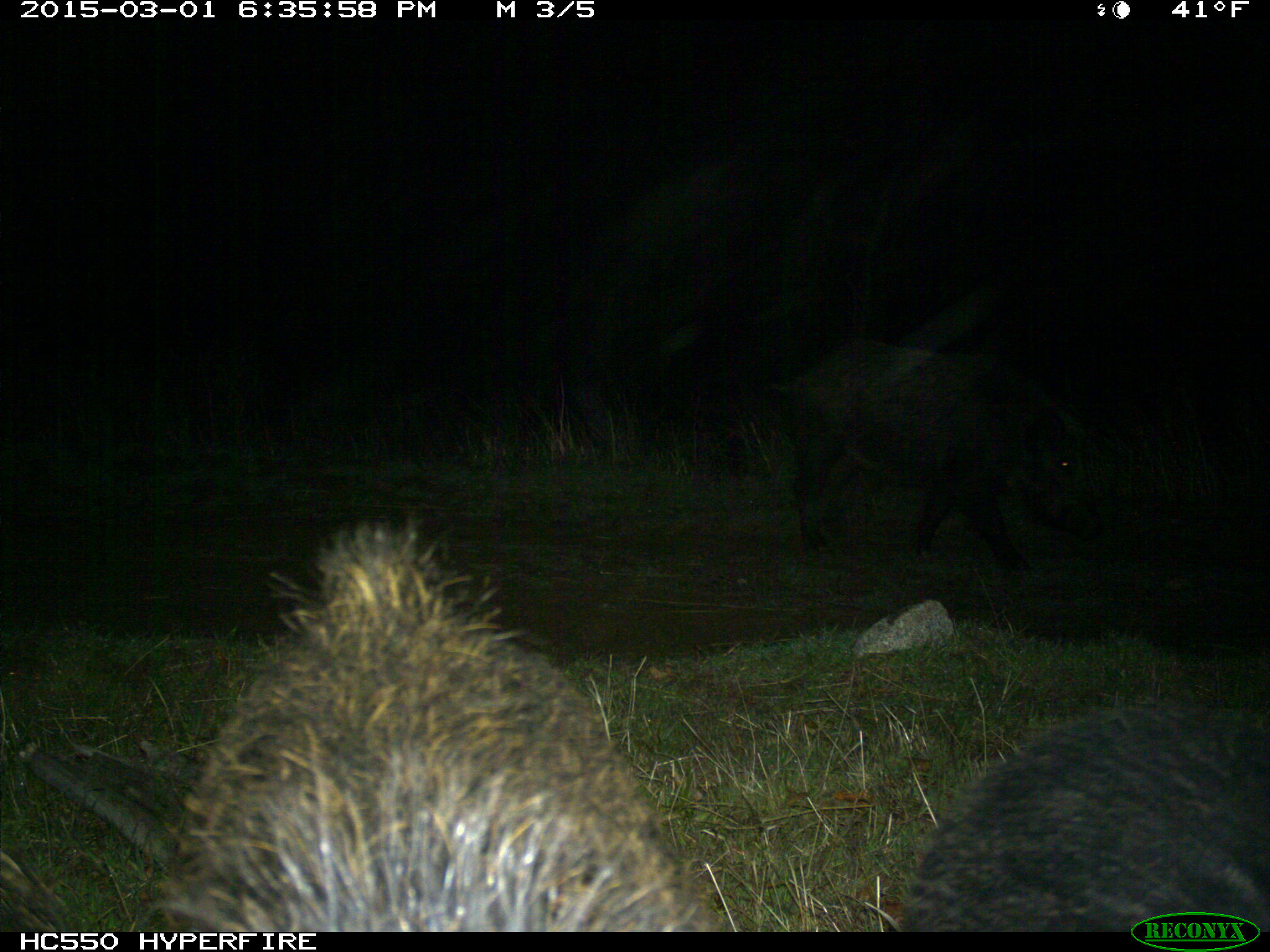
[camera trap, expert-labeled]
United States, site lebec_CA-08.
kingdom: Animalia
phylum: Chordata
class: Mammalia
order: Artiodactyla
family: Suidae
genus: Sus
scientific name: Sus scrofa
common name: wild boar